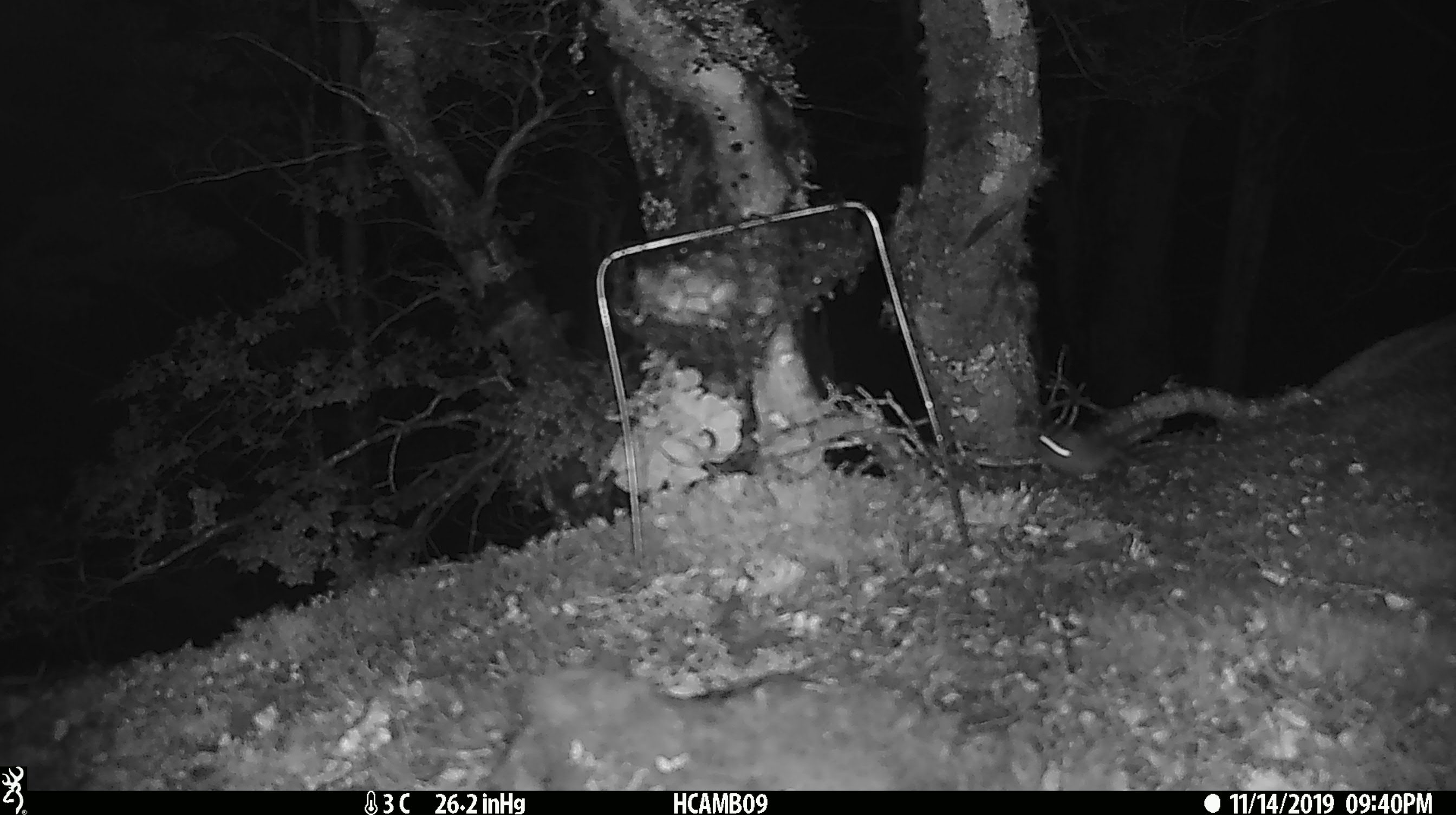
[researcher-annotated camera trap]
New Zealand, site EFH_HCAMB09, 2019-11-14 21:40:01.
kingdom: Animalia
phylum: Chordata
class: Mammalia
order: Rodentia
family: Muridae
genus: Mus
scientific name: Mus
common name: mouse